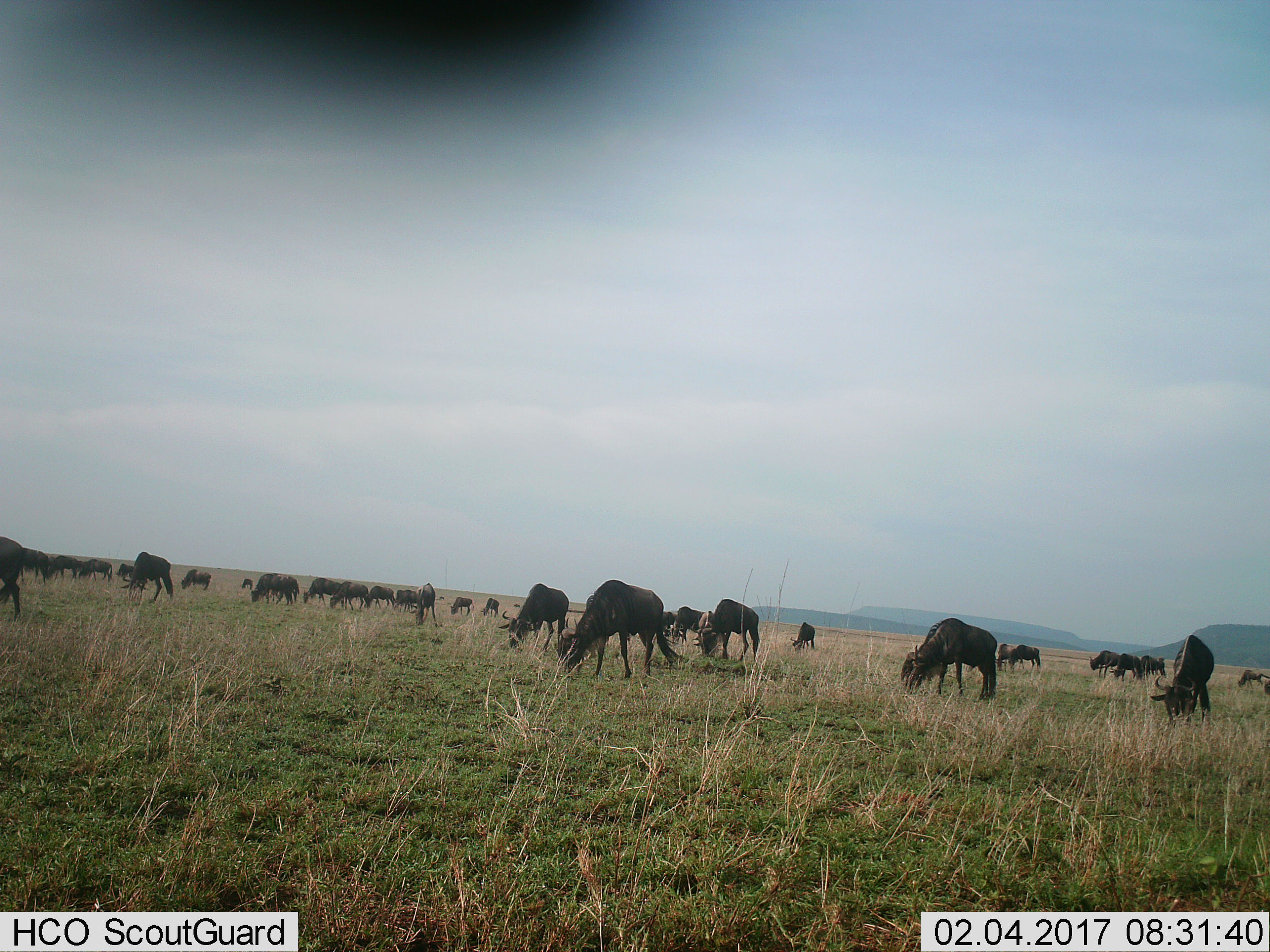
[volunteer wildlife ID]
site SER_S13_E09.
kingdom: Animalia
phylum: Chordata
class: Mammalia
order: Artiodactyla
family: Bovidae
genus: Connochaetes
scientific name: Connochaetes taurinus taurinus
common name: blue wildebeest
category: wildebeestblue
Wildebeestblue (blue wildebeest) (Connochaetes taurinus taurinus), count 11-50. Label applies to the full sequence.